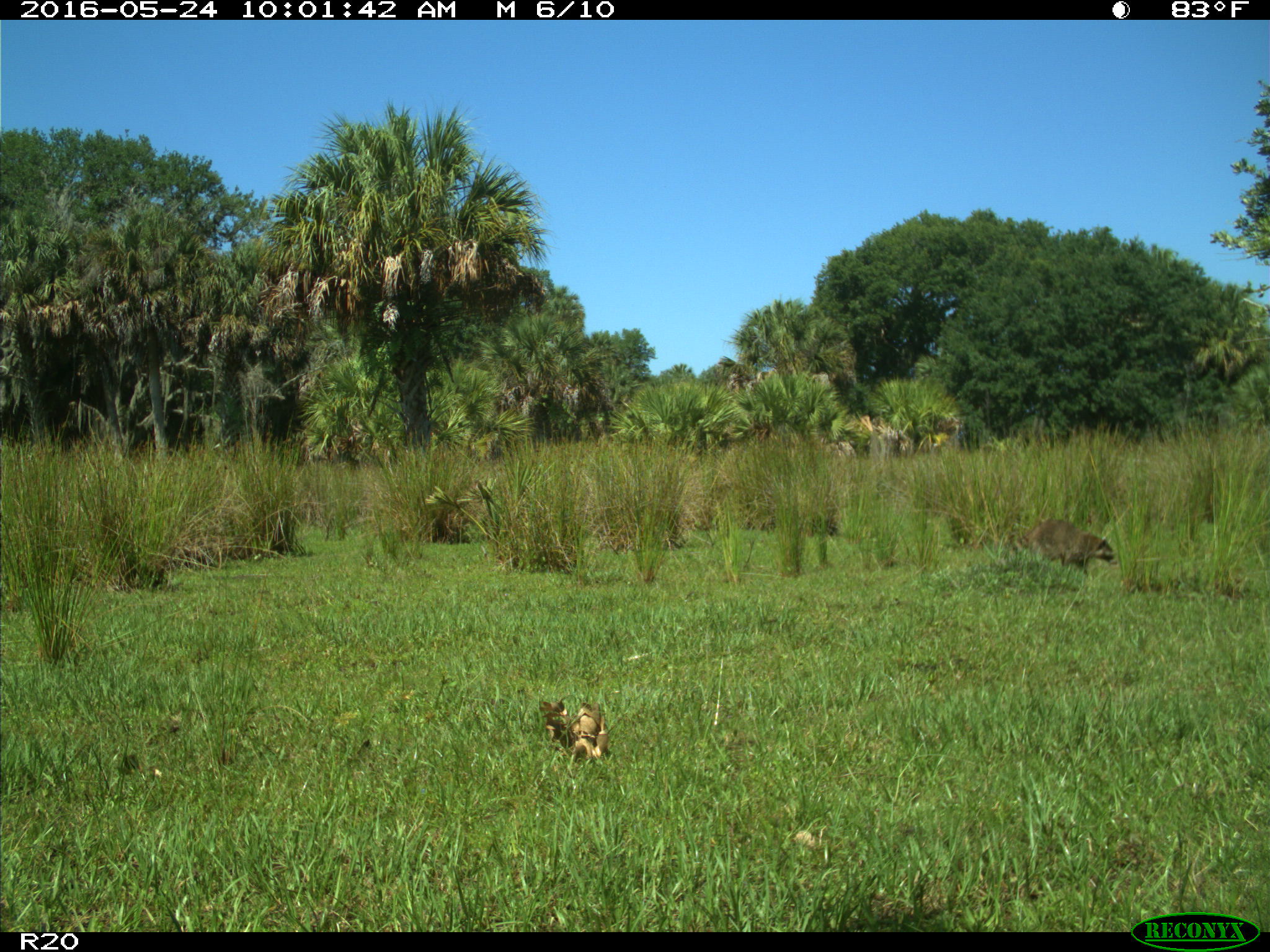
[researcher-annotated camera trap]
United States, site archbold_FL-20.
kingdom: Animalia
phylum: Chordata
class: Mammalia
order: Carnivora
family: Procyonidae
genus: Procyon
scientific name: Procyon lotor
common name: common raccoon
Procyon lotor (common raccoon).